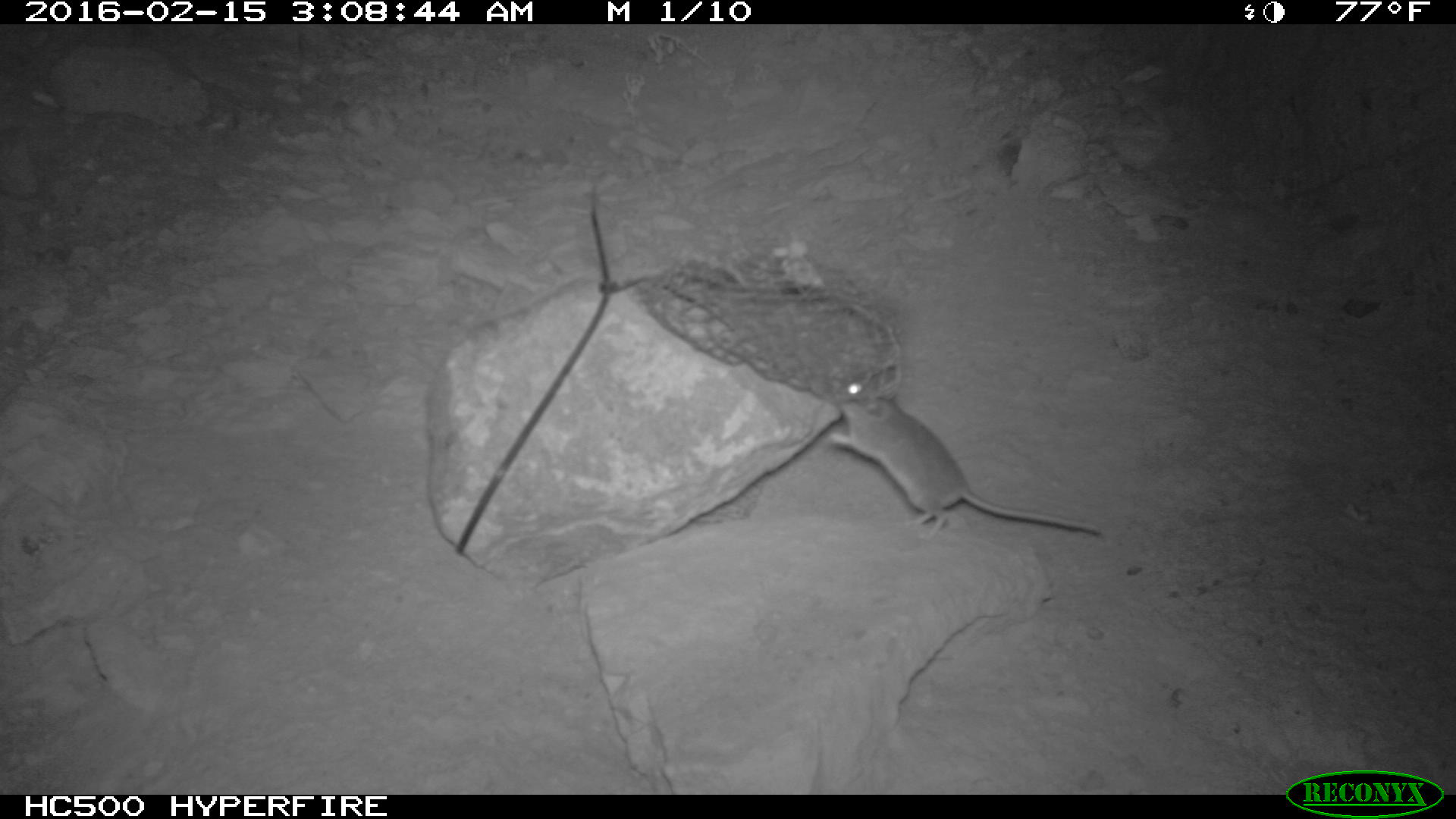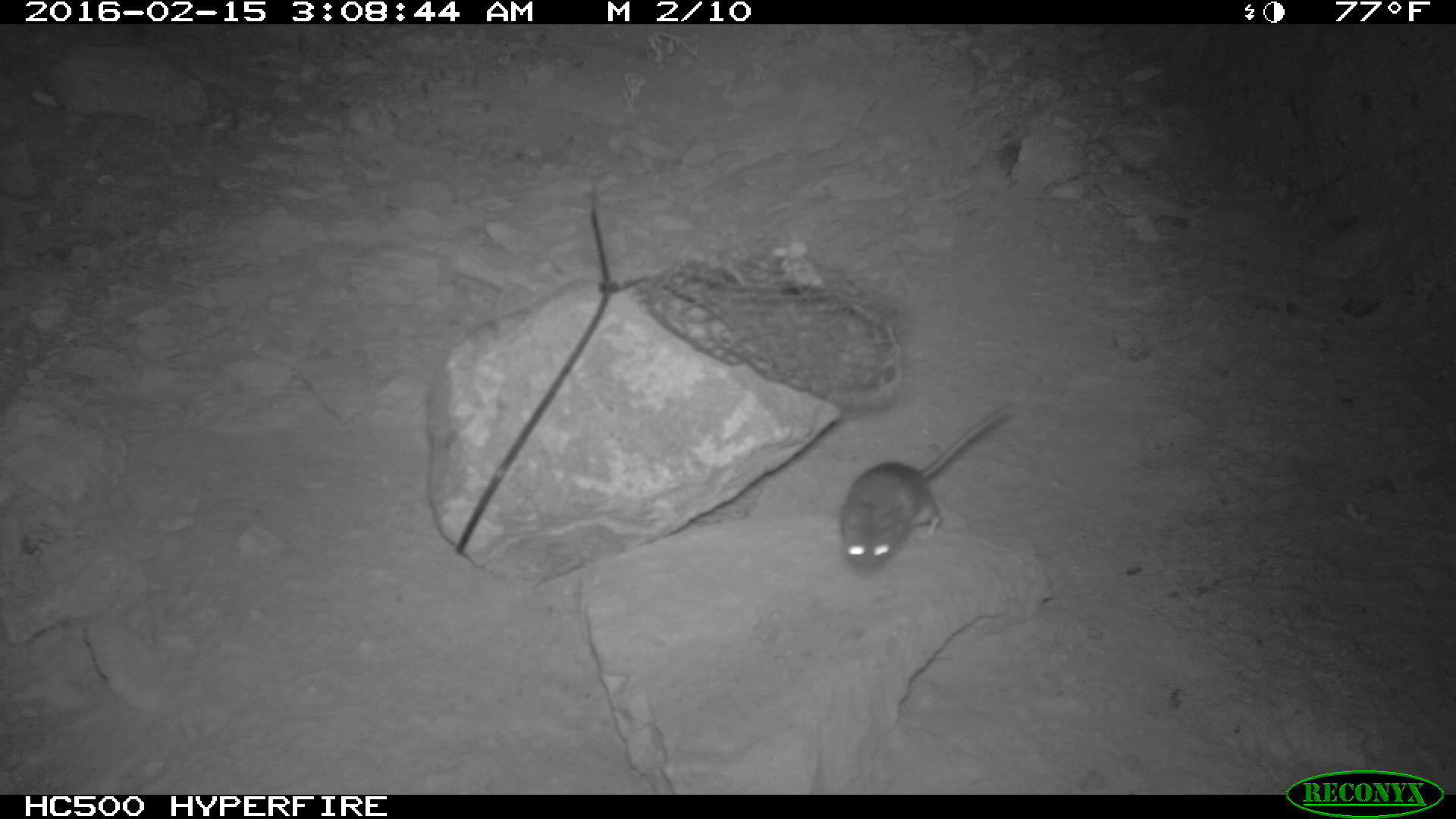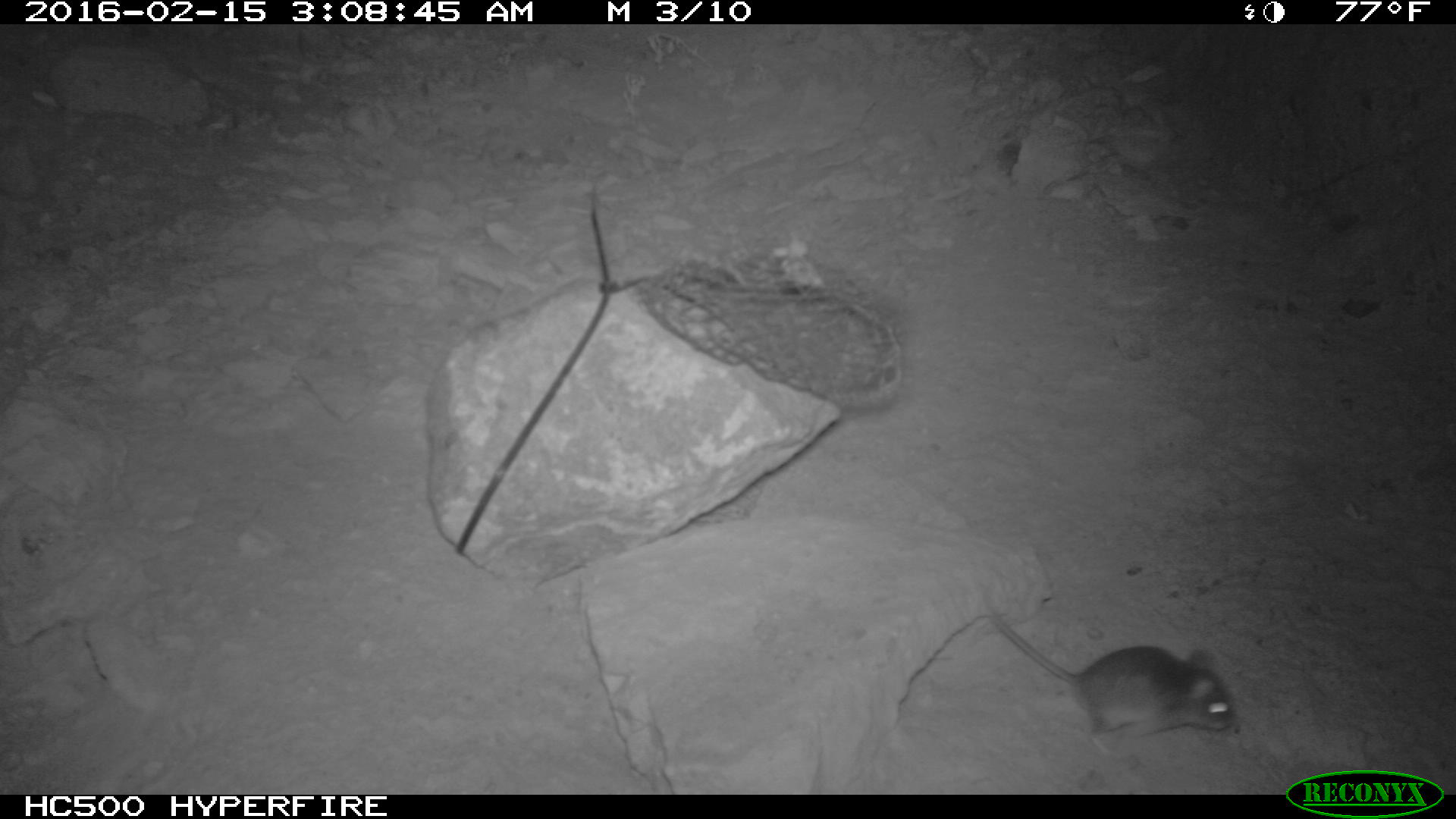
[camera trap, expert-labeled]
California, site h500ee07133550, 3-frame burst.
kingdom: Animalia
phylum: Chordata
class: Mammalia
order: Rodentia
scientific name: Rodentia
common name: rodent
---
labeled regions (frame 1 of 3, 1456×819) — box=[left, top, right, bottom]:
rodent: box=[830, 357, 1100, 542]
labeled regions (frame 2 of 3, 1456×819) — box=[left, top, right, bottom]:
rodent: box=[840, 403, 1014, 578]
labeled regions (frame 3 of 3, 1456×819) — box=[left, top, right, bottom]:
rodent: box=[968, 563, 1237, 755]